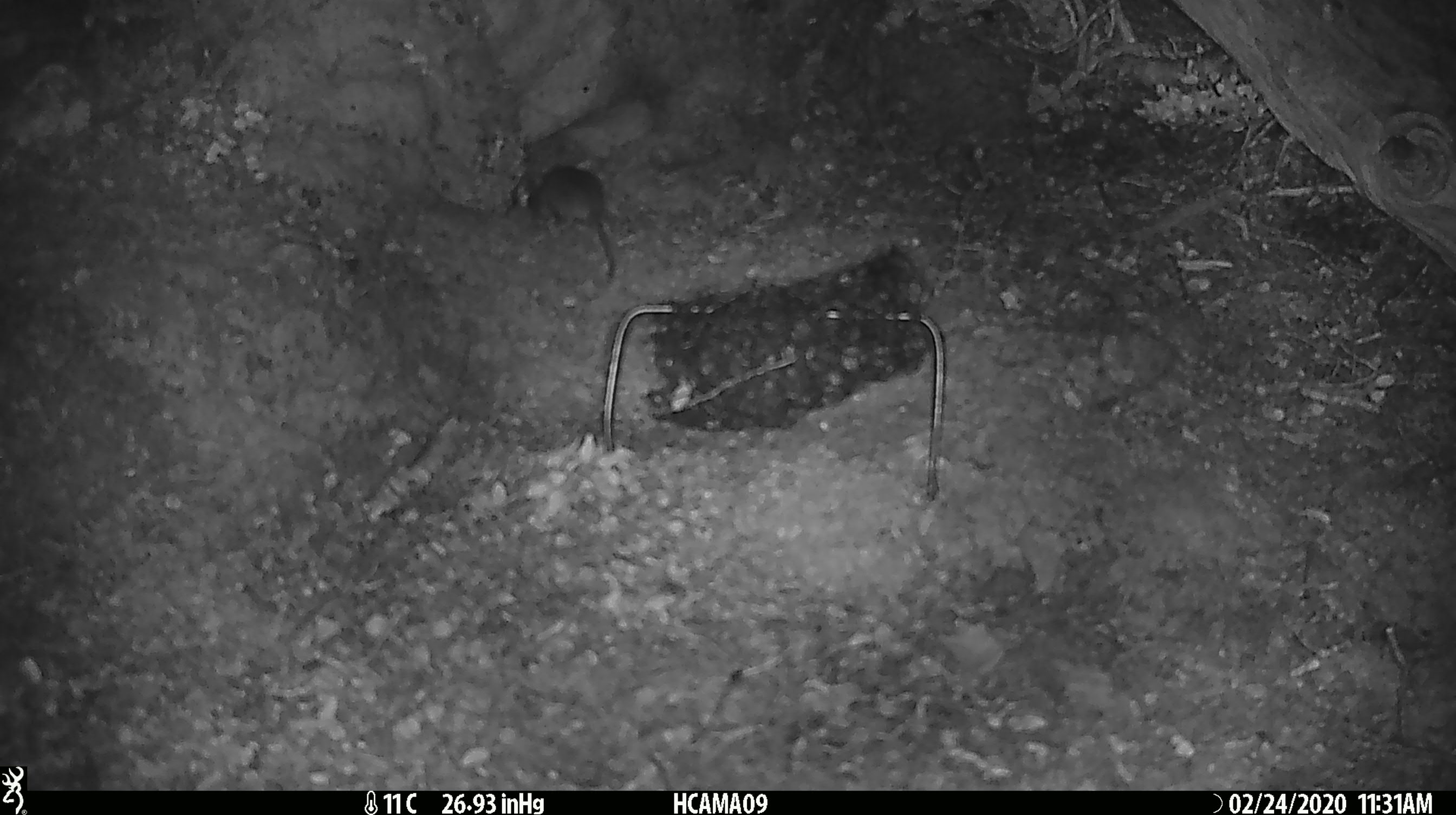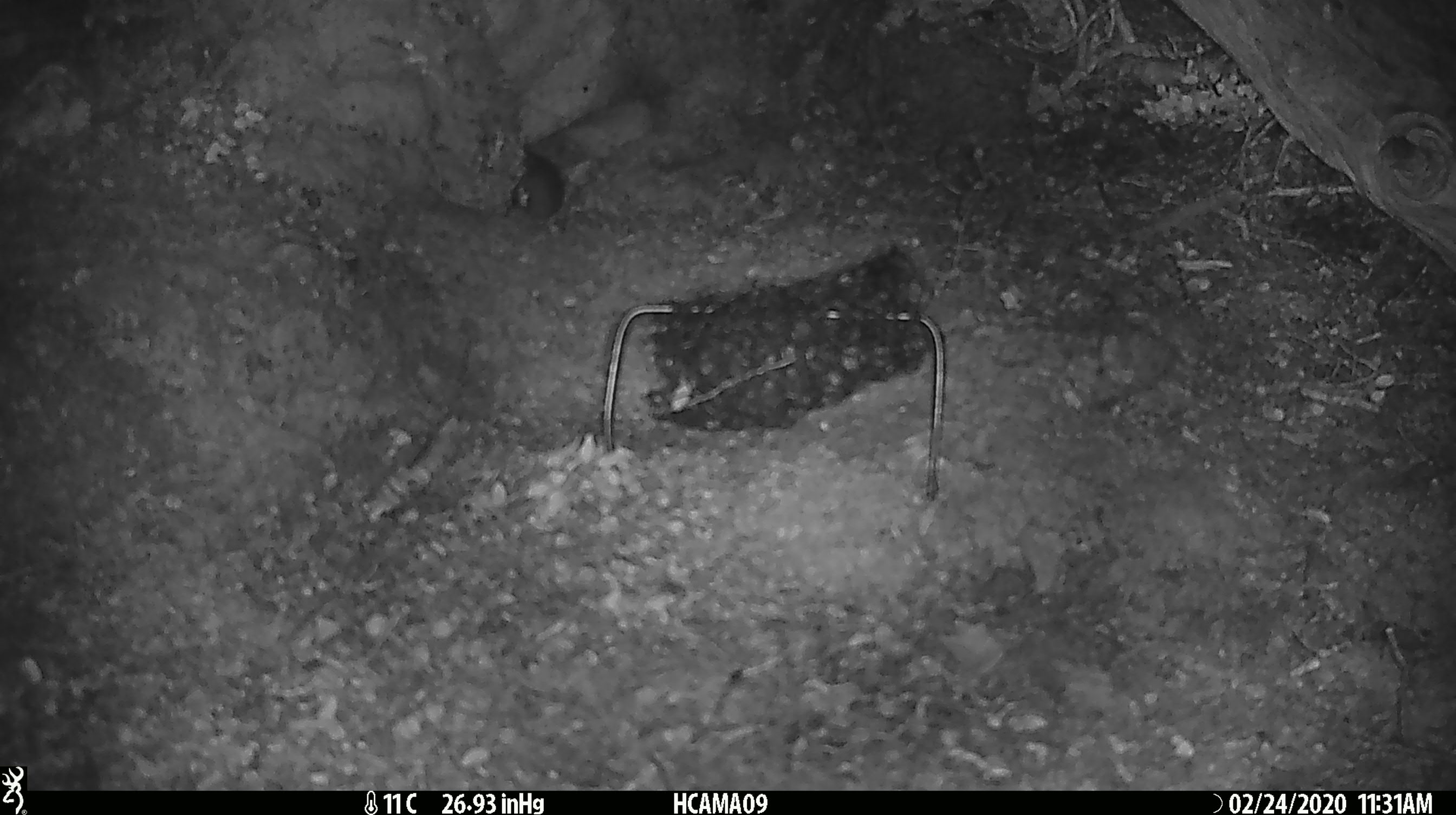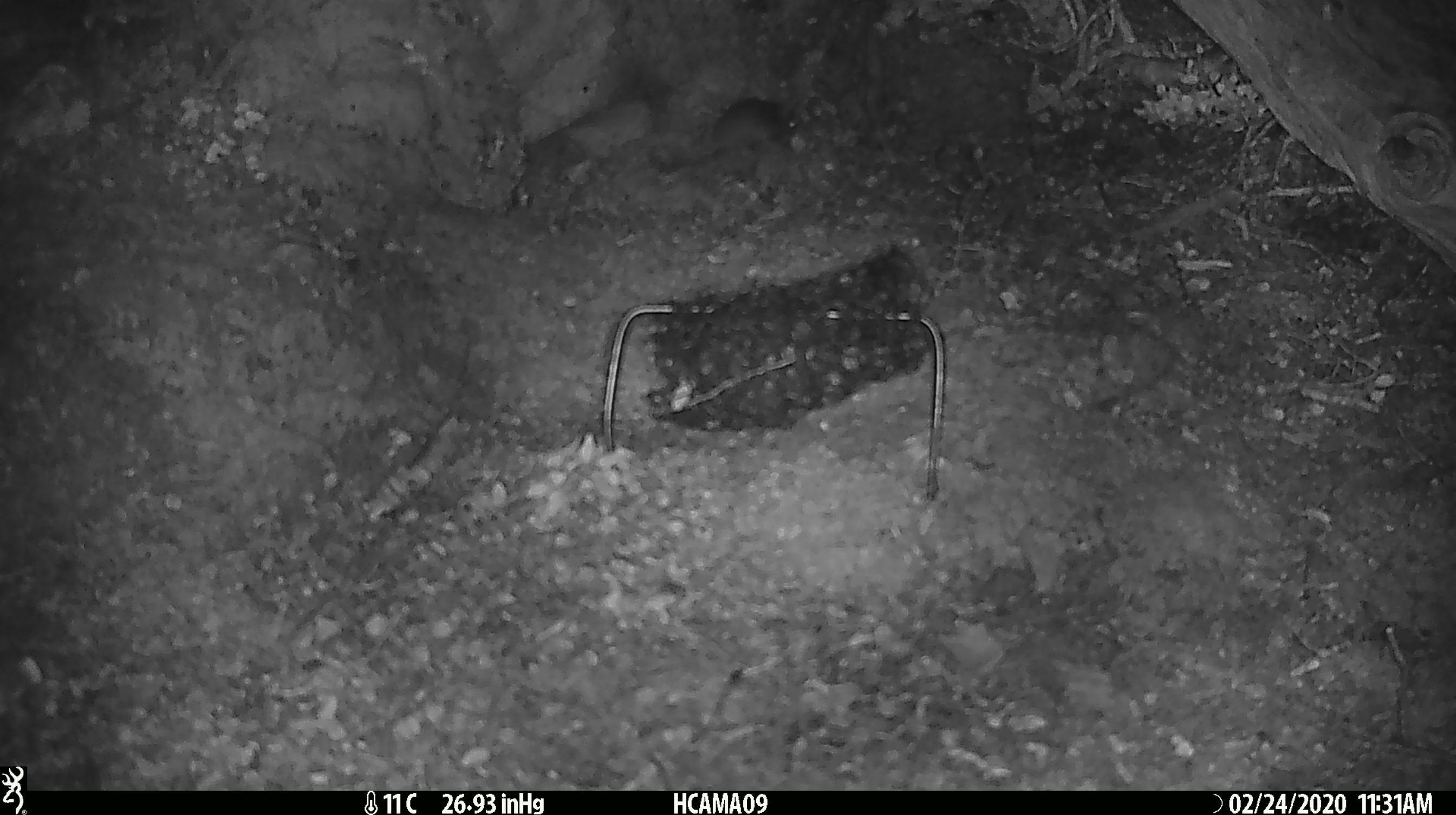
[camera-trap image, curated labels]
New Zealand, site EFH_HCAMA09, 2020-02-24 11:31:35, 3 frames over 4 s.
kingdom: Animalia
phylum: Chordata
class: Mammalia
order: Rodentia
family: Muridae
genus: Mus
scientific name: Mus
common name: mouse